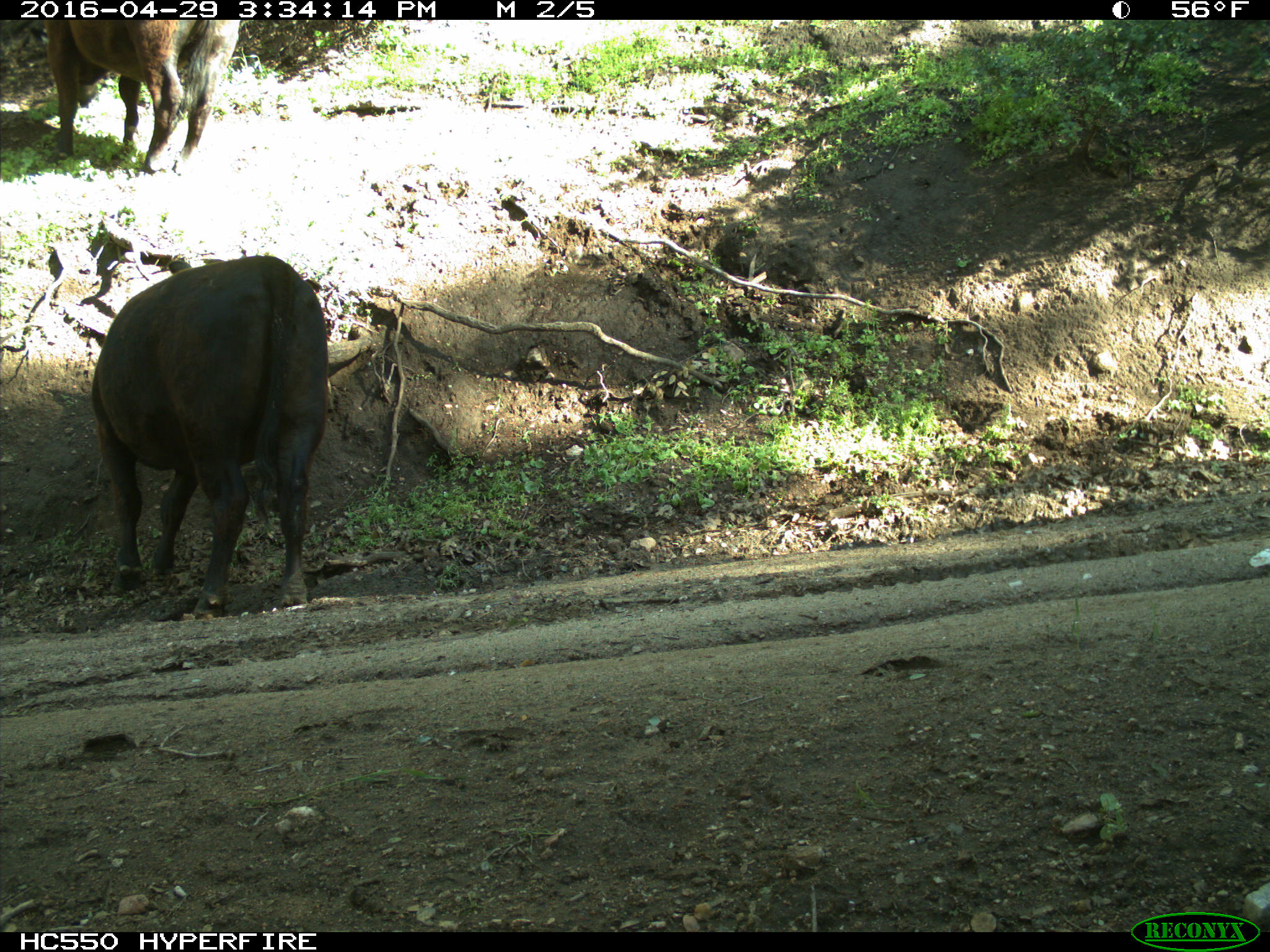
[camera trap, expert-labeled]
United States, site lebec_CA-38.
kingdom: Animalia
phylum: Chordata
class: Mammalia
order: Artiodactyla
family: Bovidae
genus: Bos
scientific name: Bos taurus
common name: domestic cow